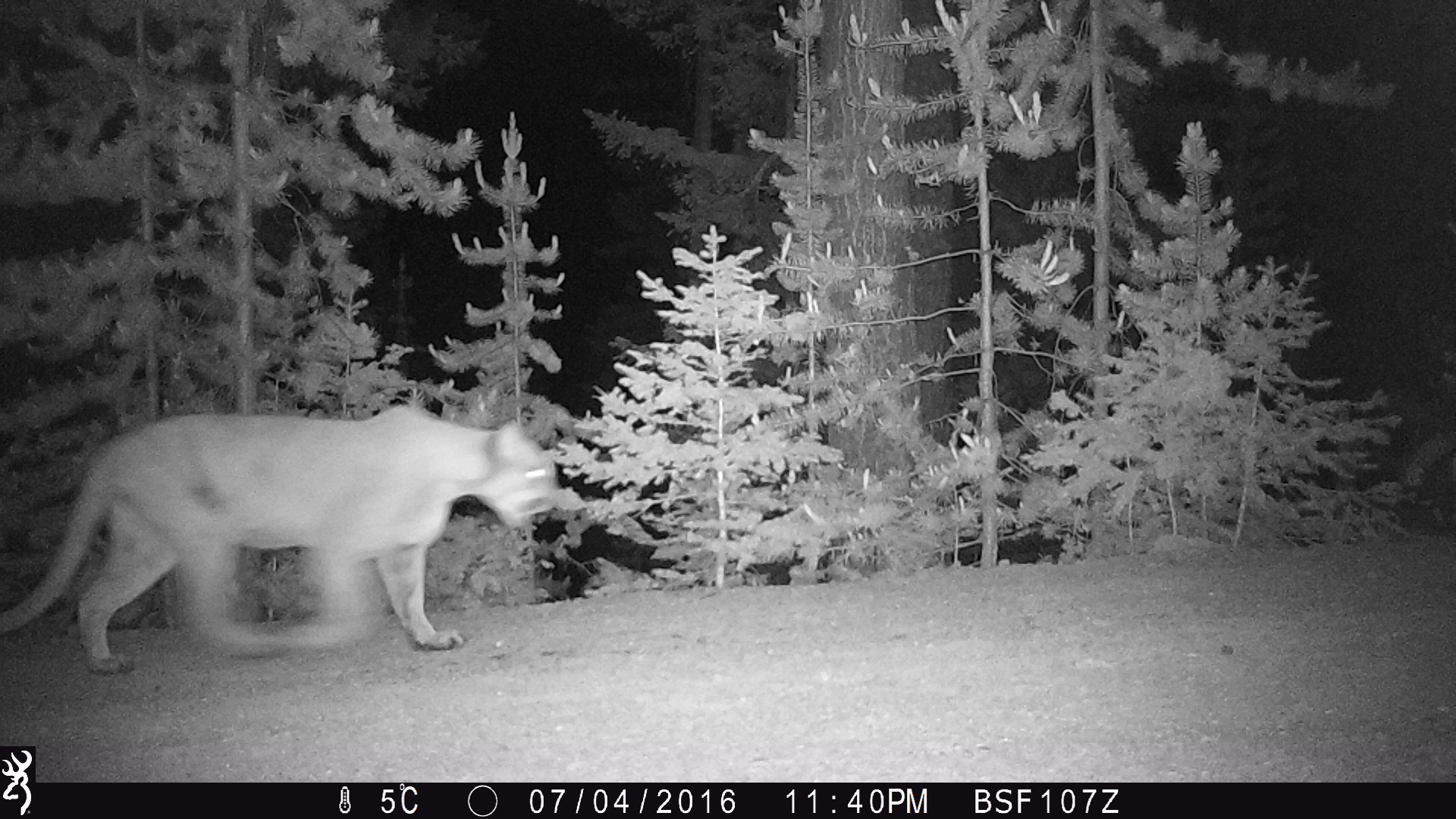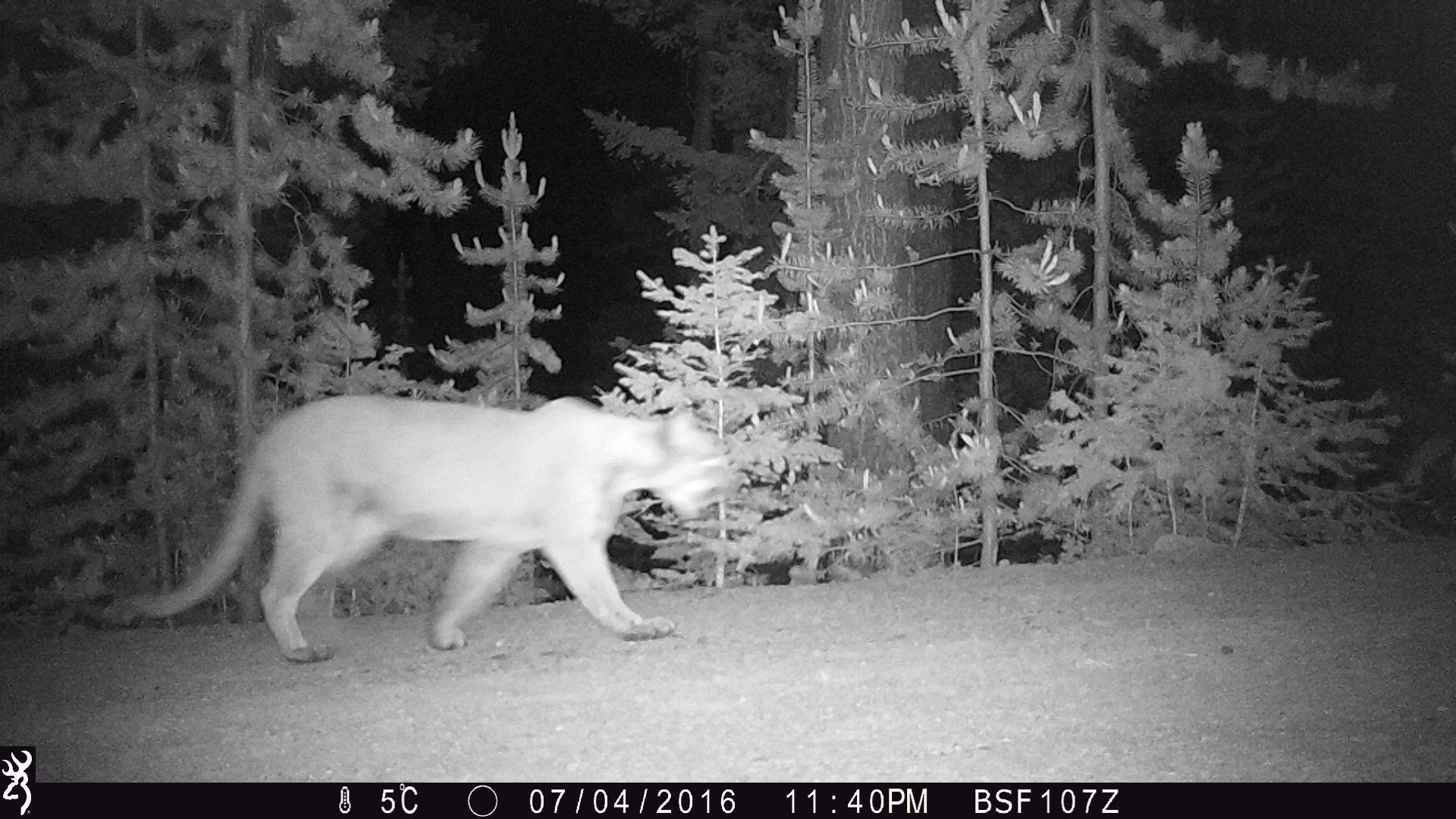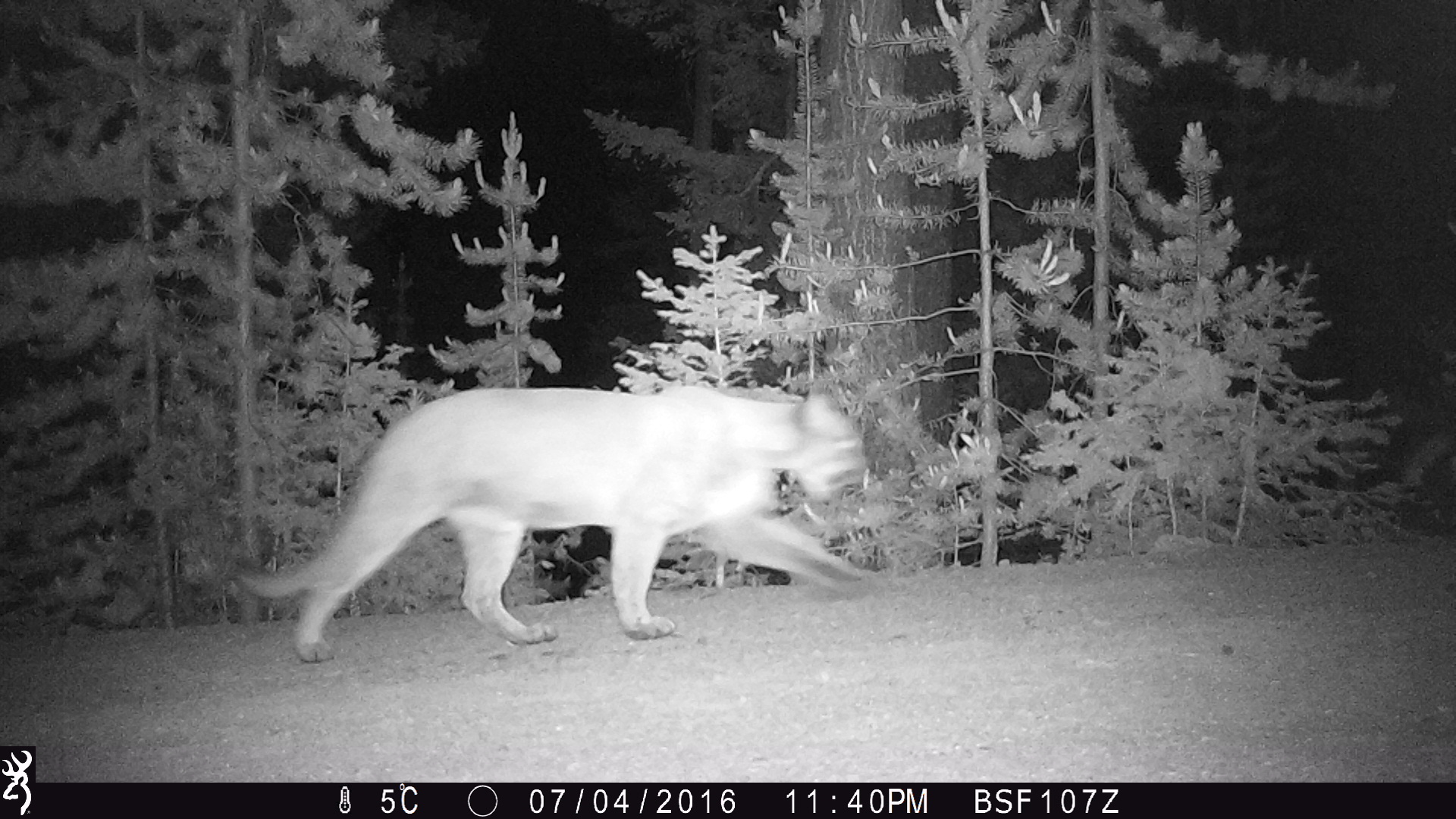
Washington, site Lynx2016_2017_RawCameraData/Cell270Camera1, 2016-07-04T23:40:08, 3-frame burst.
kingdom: Animalia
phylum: Chordata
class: Mammalia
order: Carnivora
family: Felidae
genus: Puma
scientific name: Puma concolor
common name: mountain lion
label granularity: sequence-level